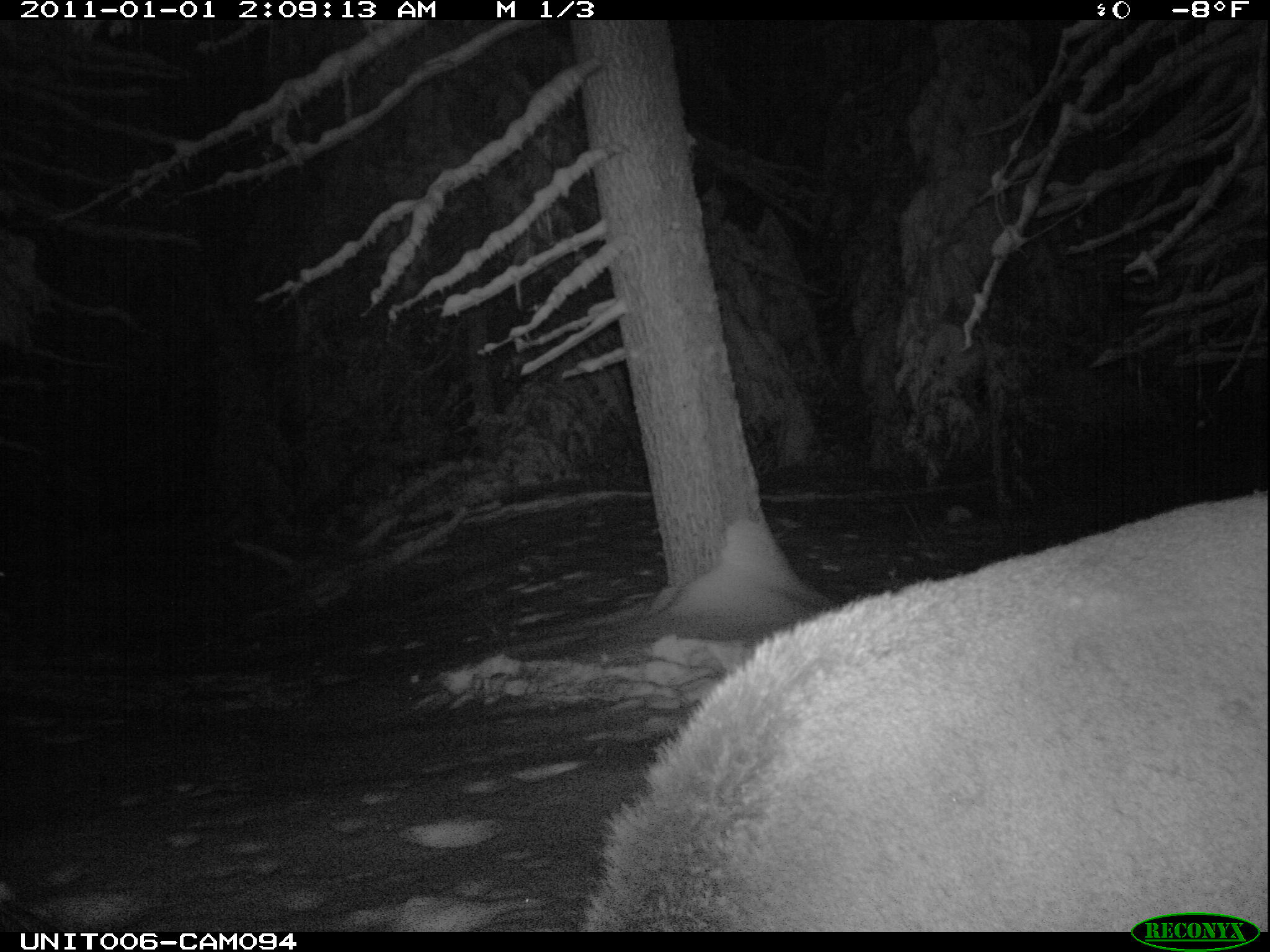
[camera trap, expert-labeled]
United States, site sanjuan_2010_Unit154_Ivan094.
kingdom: Animalia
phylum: Chordata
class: Mammalia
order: Artiodactyla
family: Cervidae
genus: Cervus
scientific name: Cervus elaphus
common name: red deer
Cervus elaphus (red deer).